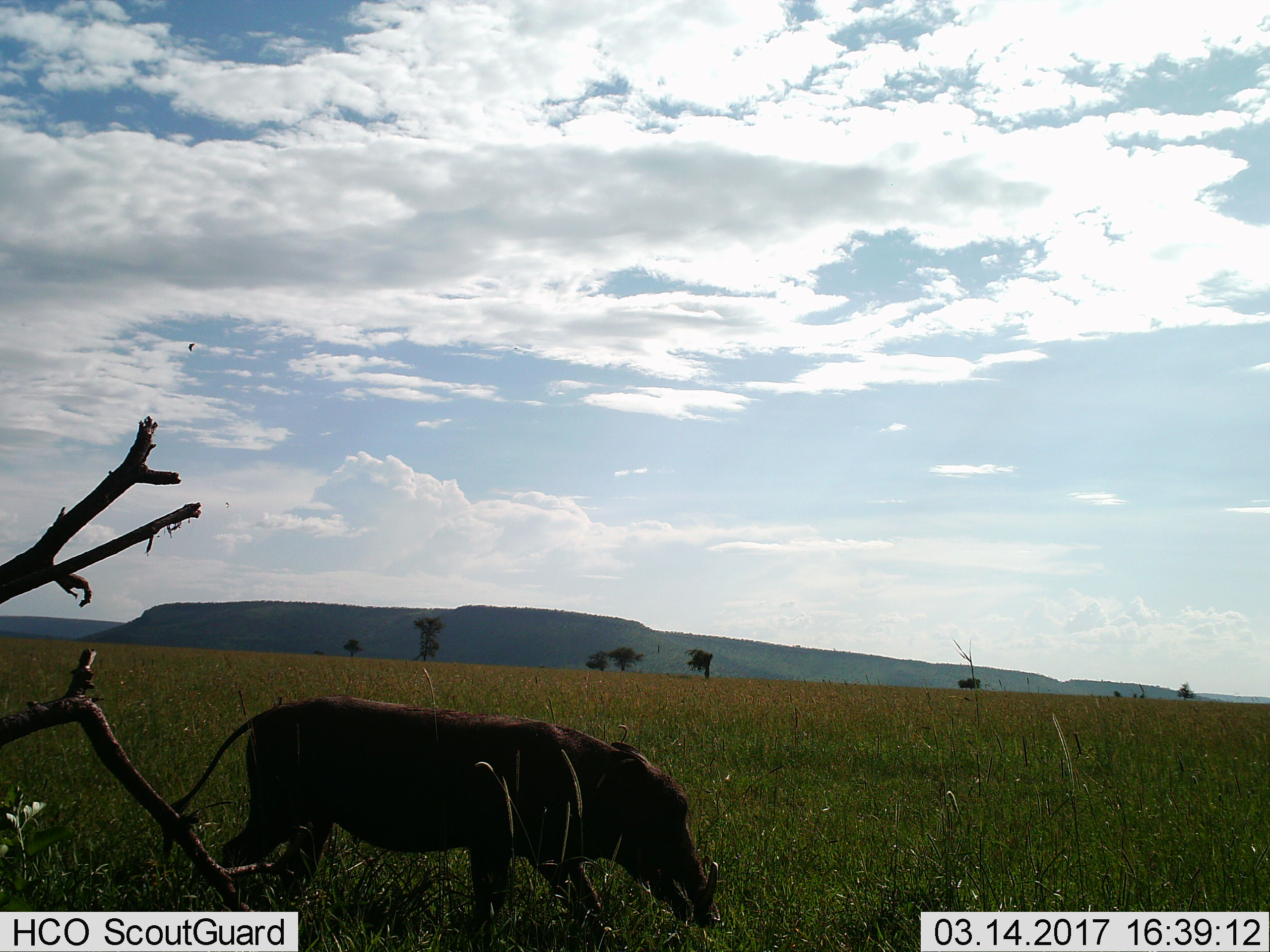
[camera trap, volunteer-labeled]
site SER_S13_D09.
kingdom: Animalia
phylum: Chordata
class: Mammalia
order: Artiodactyla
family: Suidae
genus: Phacochoerus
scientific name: Phacochoerus africanus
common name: warthog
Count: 1.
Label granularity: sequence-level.